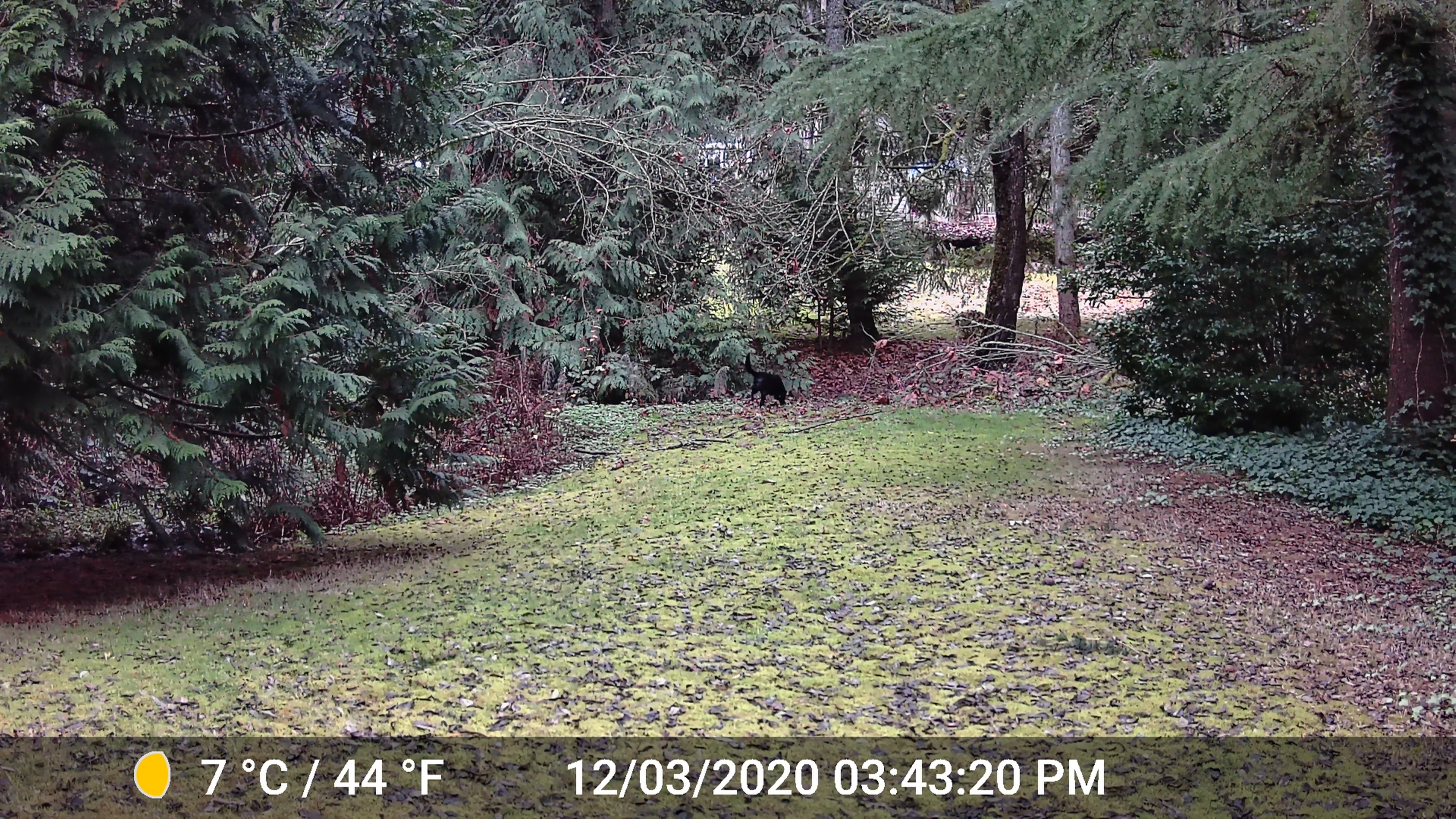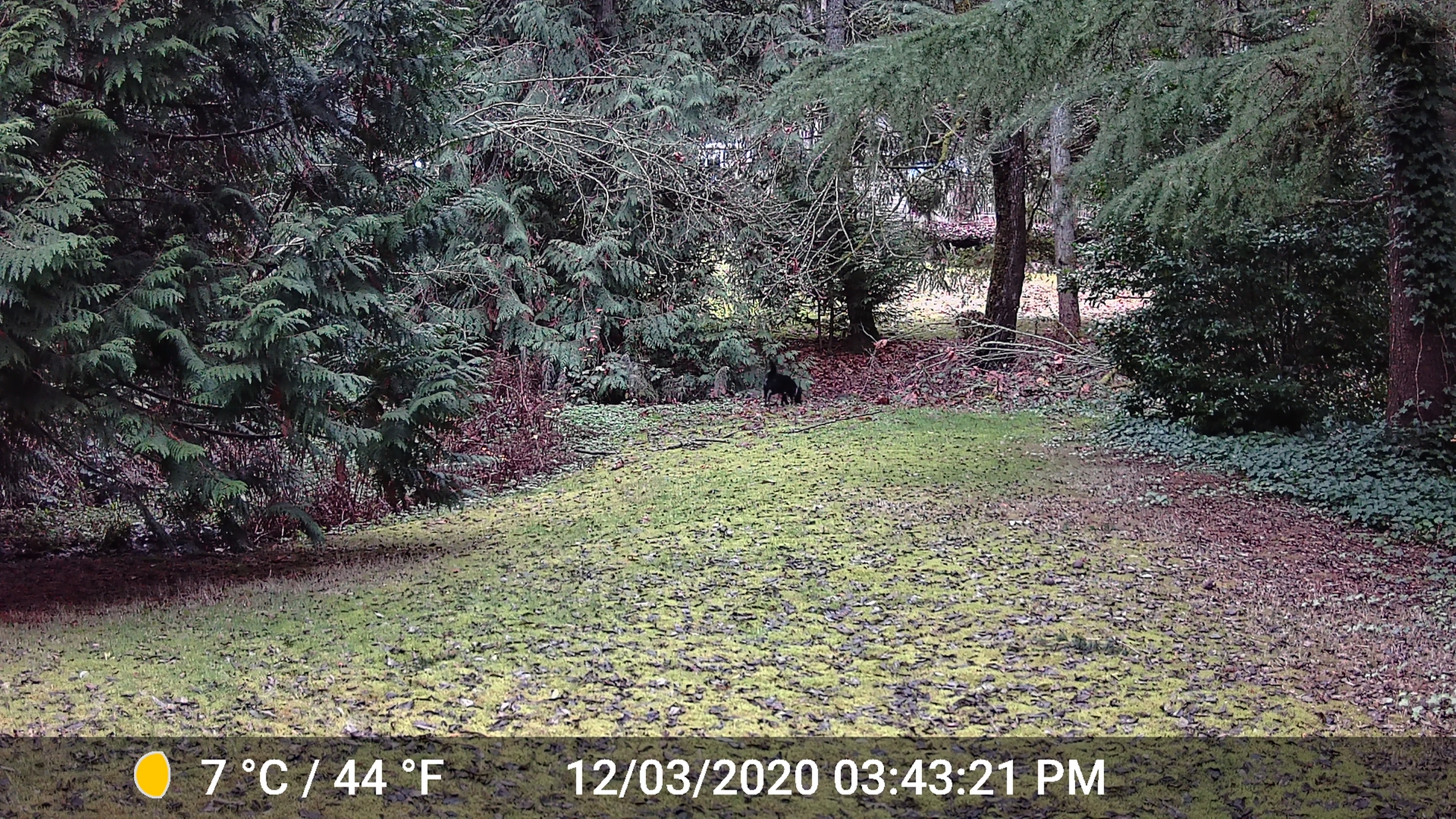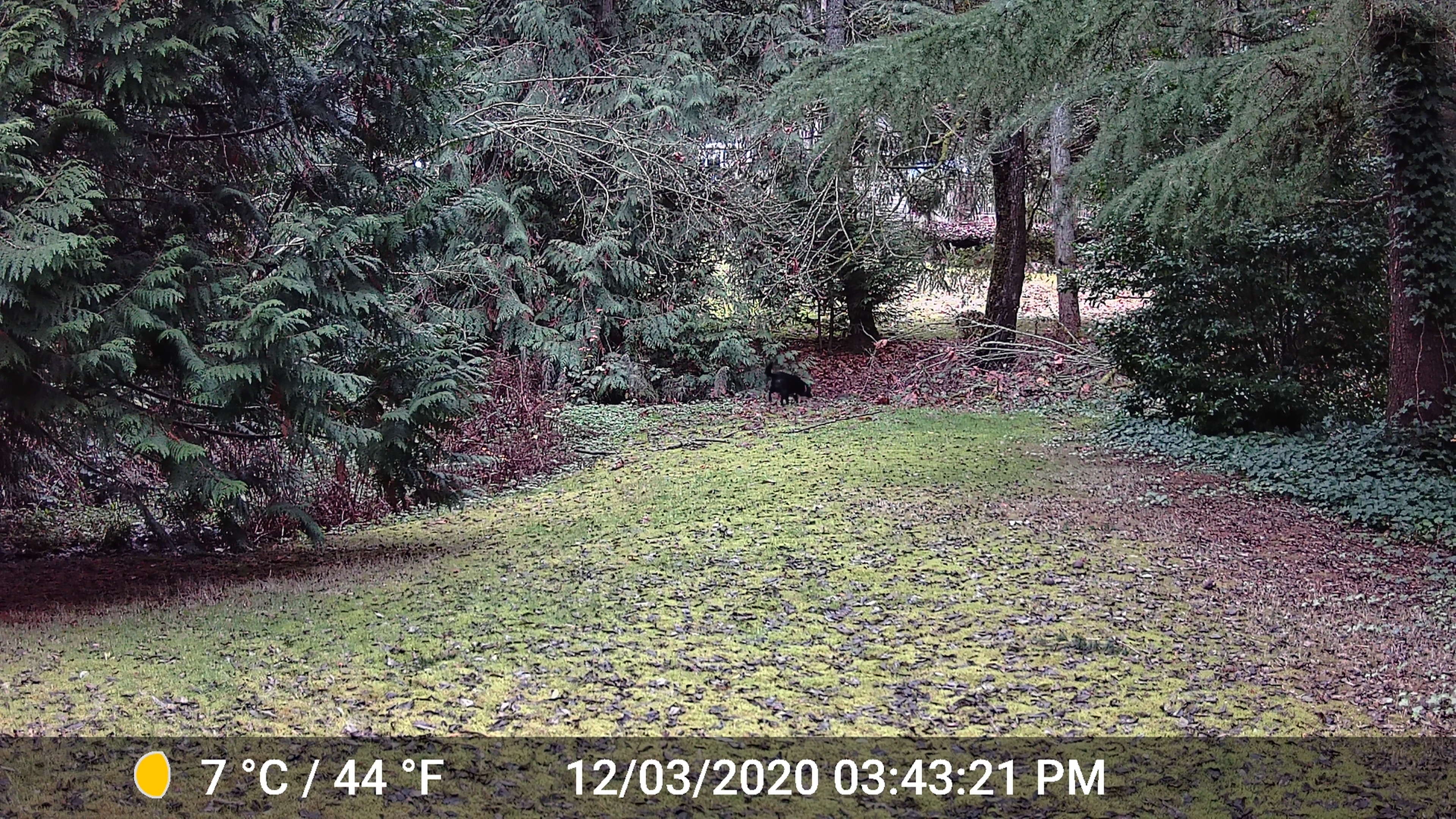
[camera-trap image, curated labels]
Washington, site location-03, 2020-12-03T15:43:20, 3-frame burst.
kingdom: Animalia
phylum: Chordata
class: Mammalia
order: Carnivora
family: Canidae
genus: Canis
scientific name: Canis familiaris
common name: domestic dog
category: dog